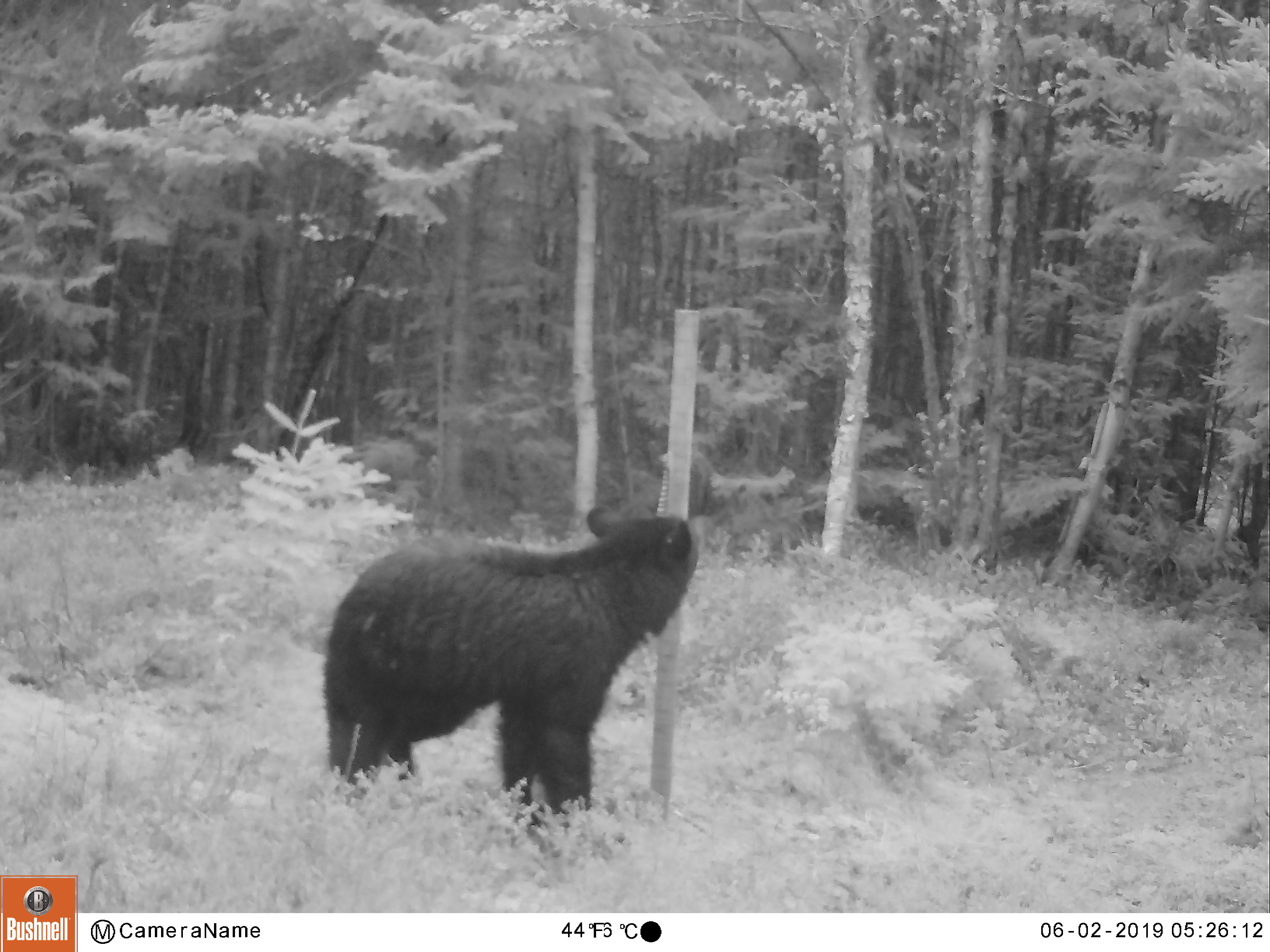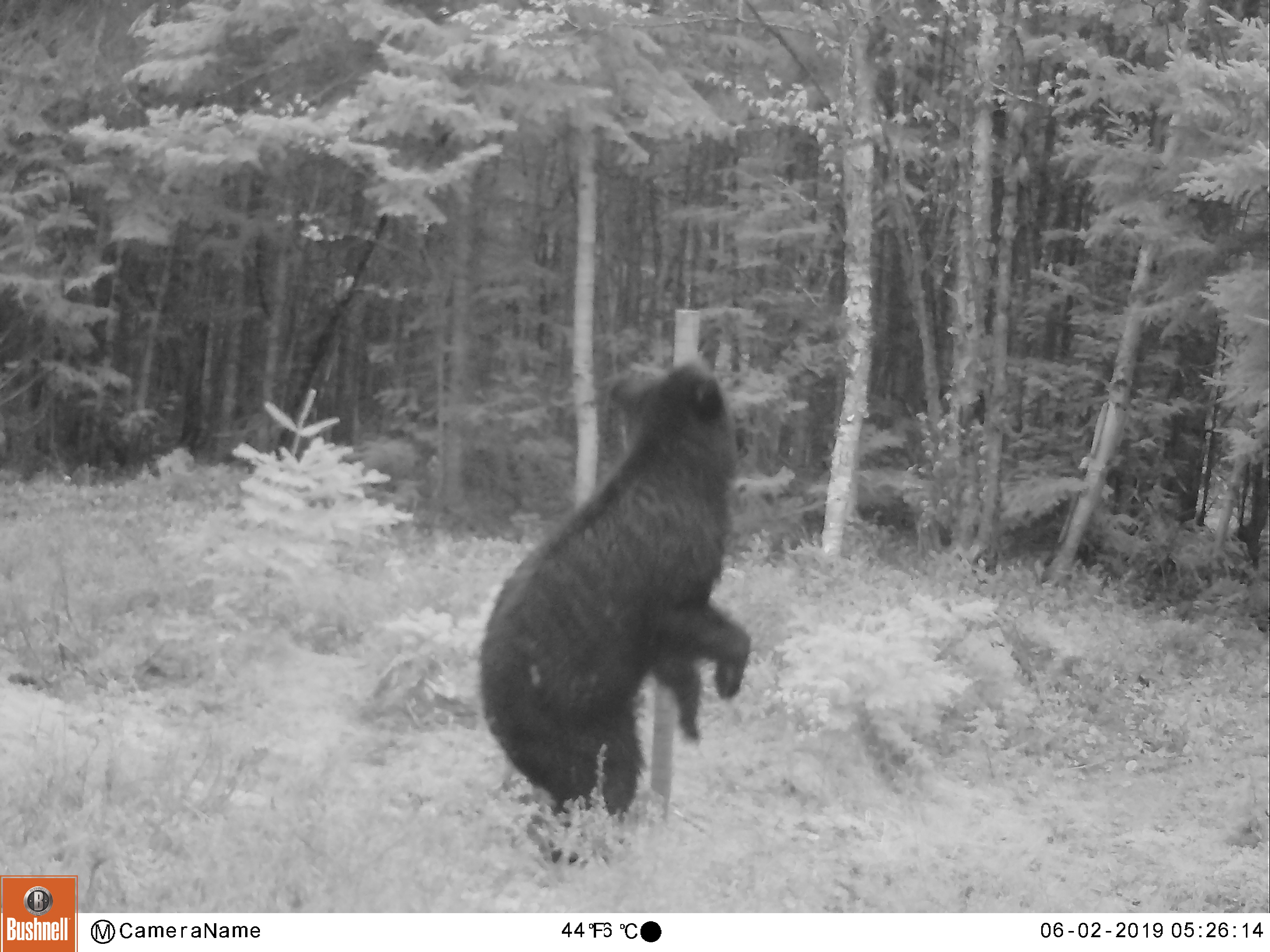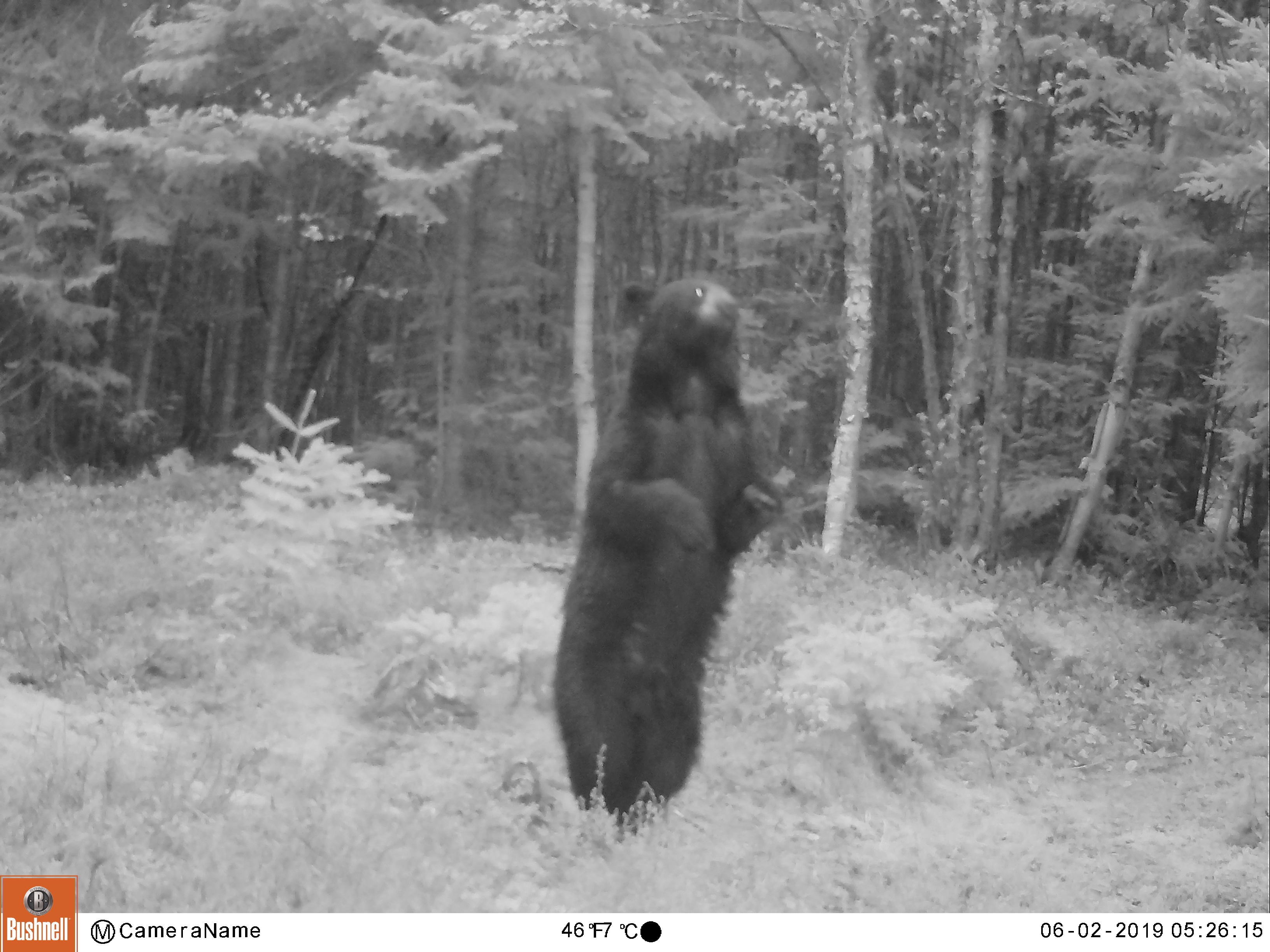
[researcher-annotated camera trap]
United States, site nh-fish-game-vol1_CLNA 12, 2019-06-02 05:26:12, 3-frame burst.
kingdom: Animalia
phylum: Chordata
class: Mammalia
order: Carnivora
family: Ursidae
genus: Ursus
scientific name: Ursus americanus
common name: black bear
Black bear (Ursus americanus).